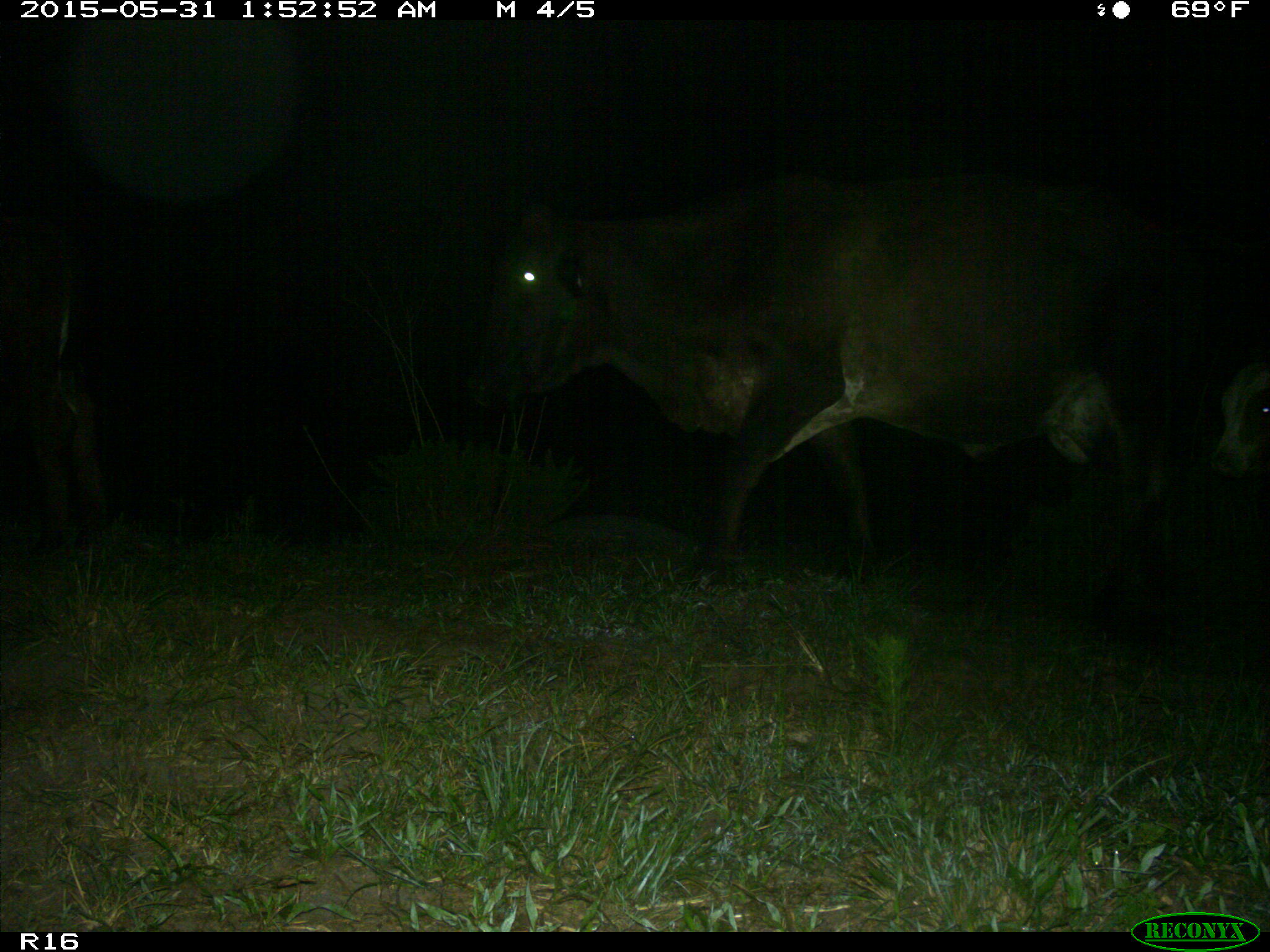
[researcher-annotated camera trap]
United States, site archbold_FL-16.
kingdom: Animalia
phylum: Chordata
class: Mammalia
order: Artiodactyla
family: Bovidae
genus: Bos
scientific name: Bos taurus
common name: domestic cow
Bos taurus (domestic cow).